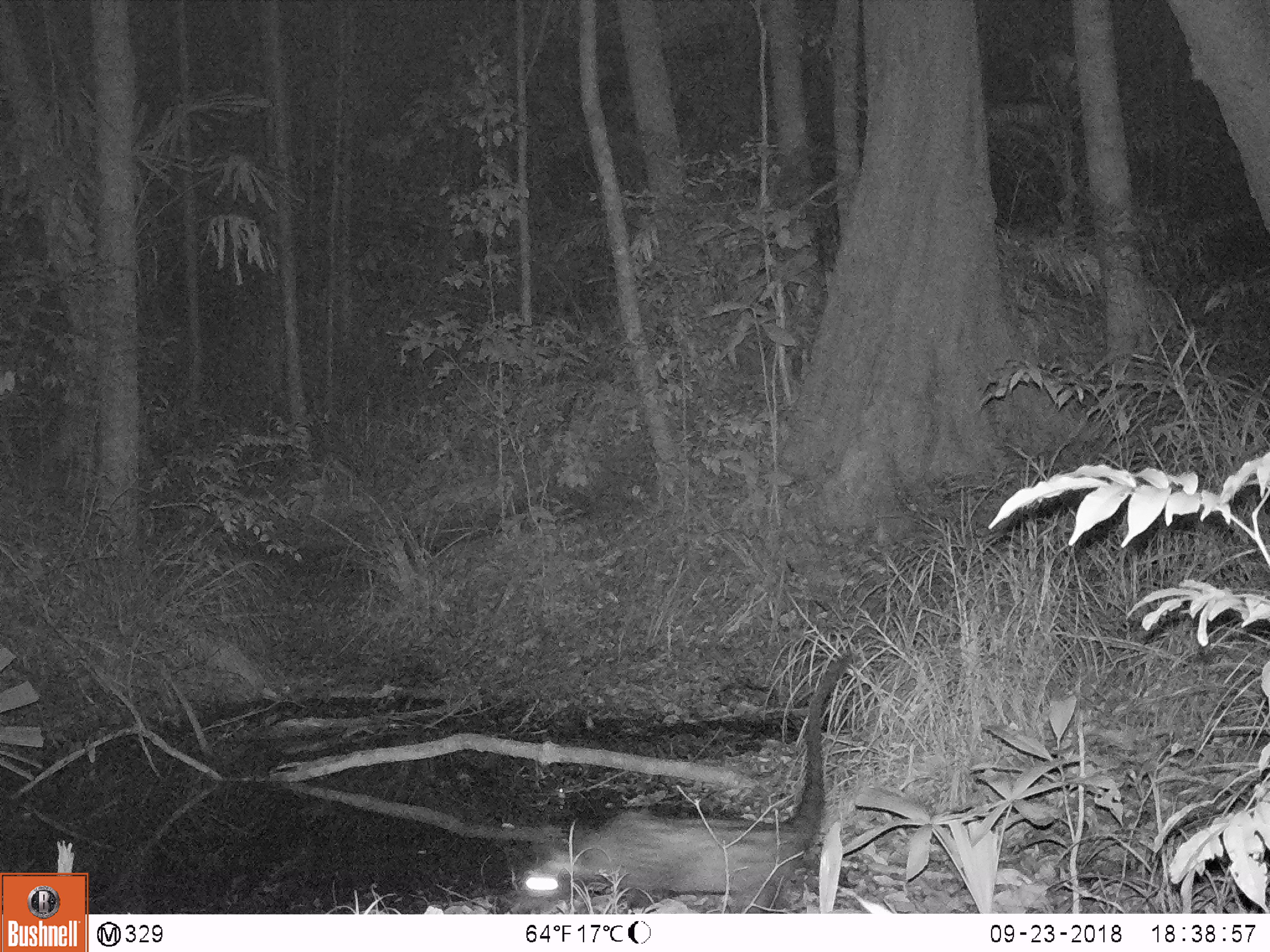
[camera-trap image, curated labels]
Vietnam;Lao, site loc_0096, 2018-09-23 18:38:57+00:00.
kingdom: Animalia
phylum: Chordata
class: Mammalia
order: Carnivora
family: Viverridae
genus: Paradoxurus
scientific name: Paradoxurus hermaphroditus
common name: common palm civet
Common palm civet (Paradoxurus hermaphroditus). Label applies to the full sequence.